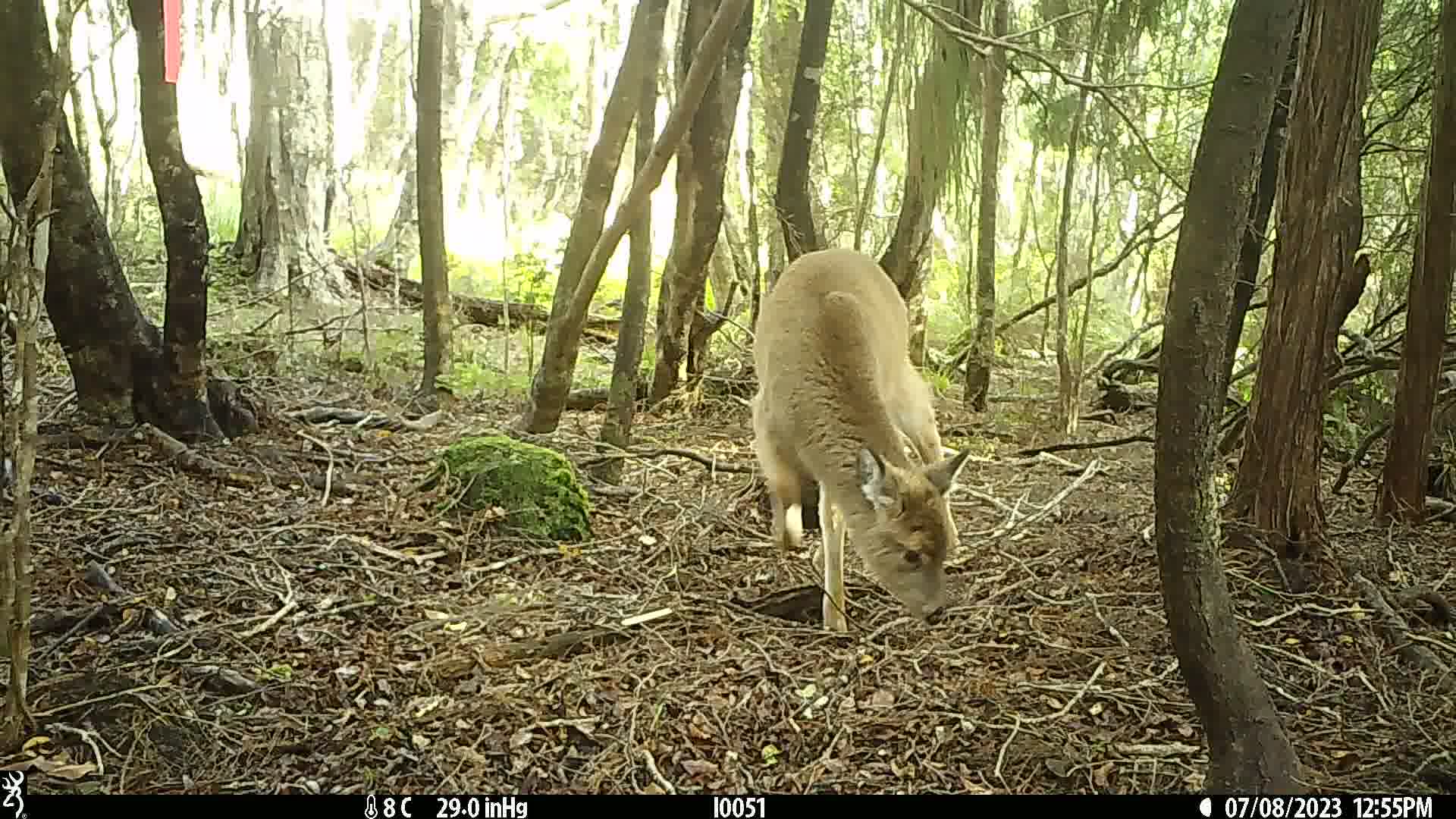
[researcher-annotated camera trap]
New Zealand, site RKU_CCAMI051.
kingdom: Animalia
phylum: Chordata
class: Mammalia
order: Artiodactyla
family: Cervidae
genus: Odocoileus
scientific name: Odocoileus virginianus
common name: white-tailed deer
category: white tailed deer